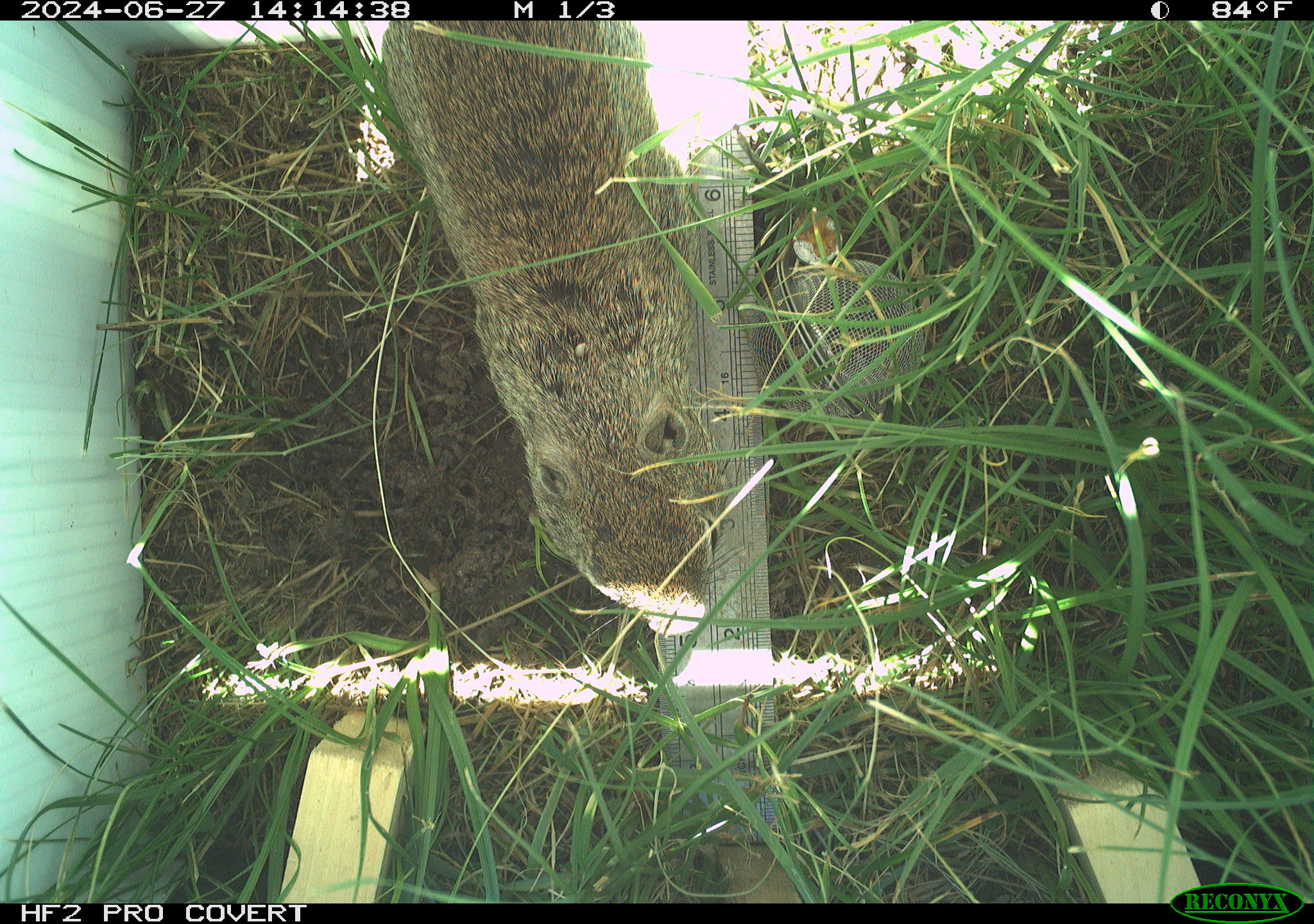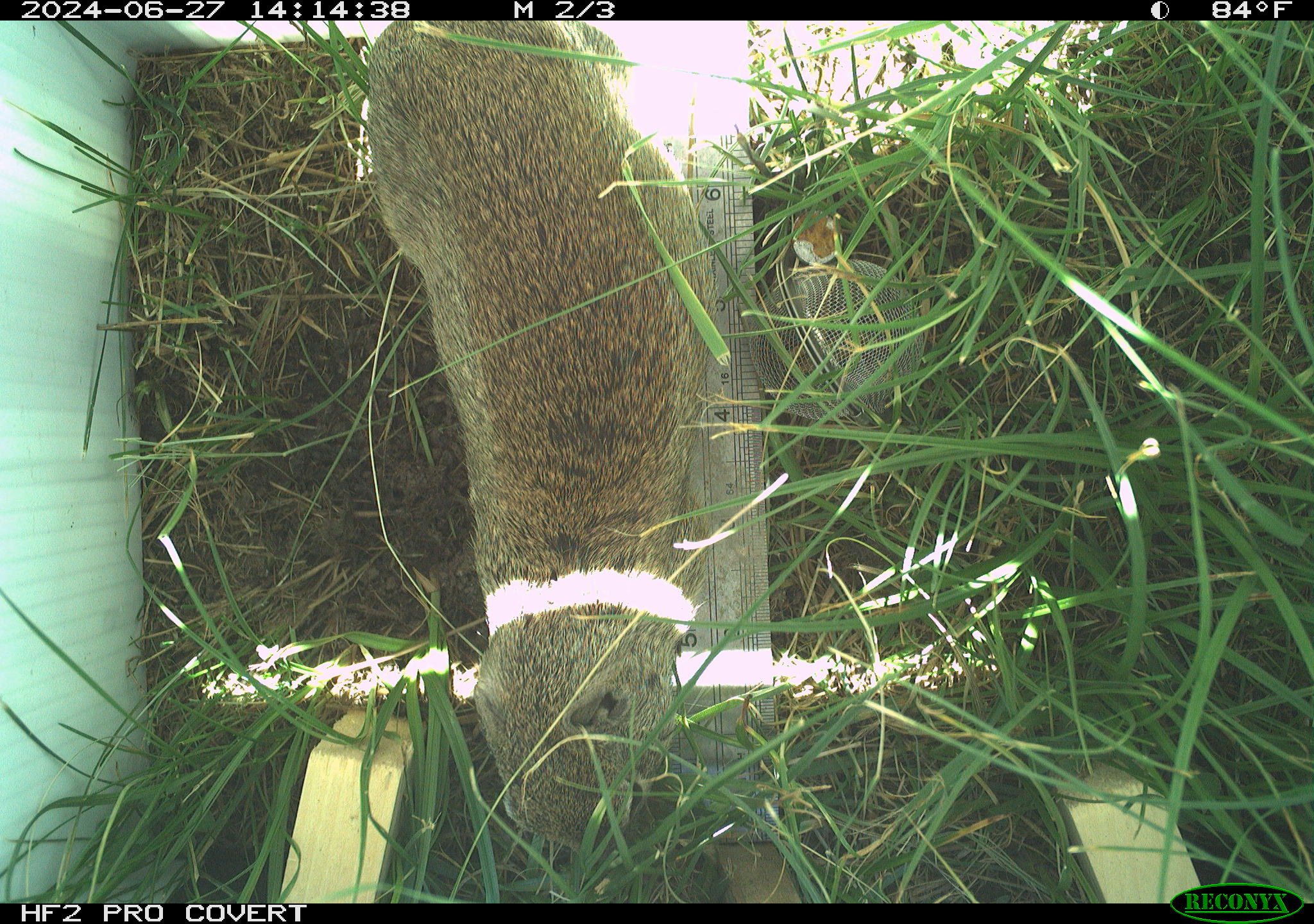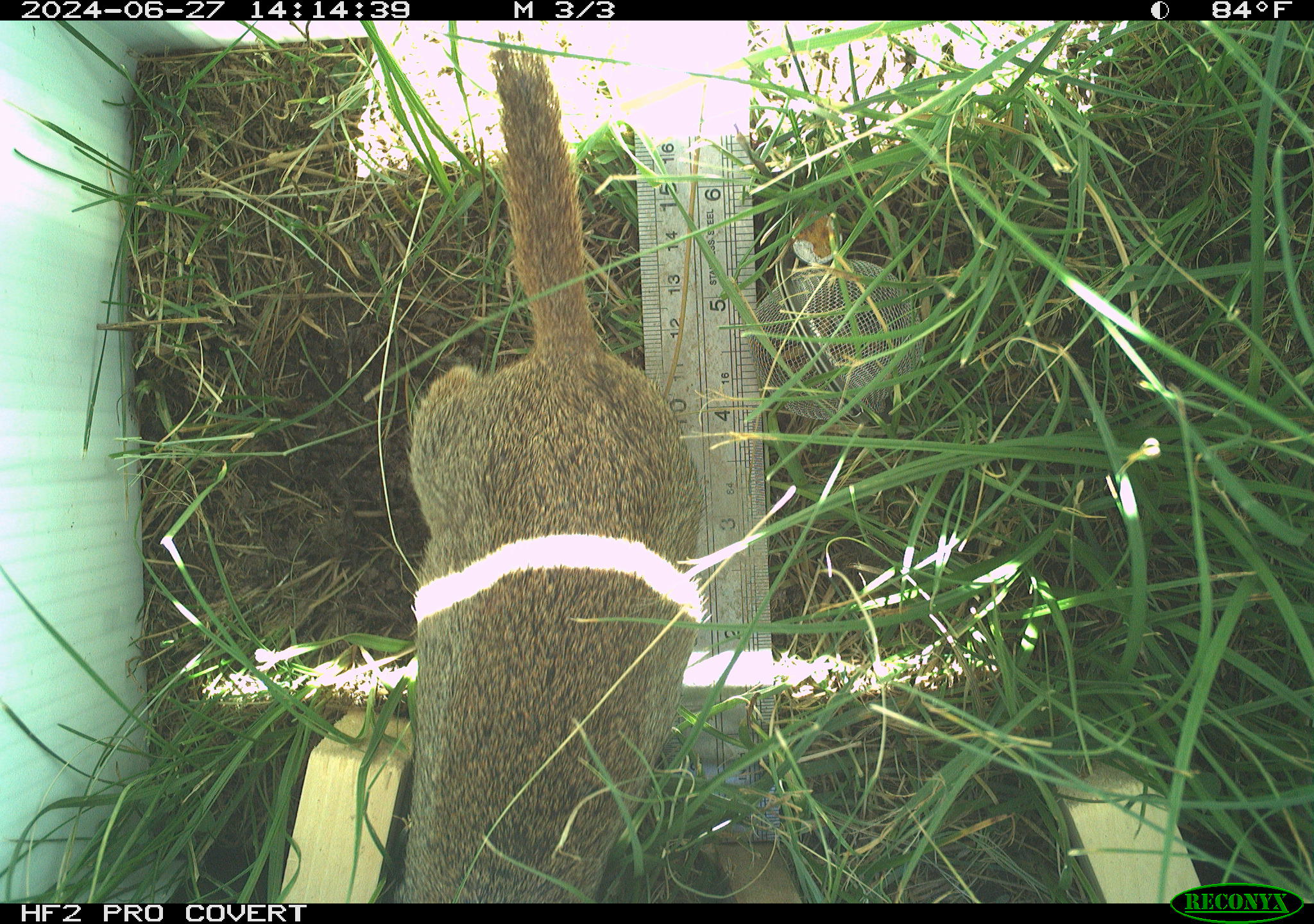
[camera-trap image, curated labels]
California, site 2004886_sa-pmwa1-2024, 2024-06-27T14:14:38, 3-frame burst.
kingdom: Animalia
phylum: Chordata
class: Mammalia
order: Rodentia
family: Sciuridae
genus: Urocitellus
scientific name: Urocitellus beldingi beldingi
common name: belding's ground squirrel